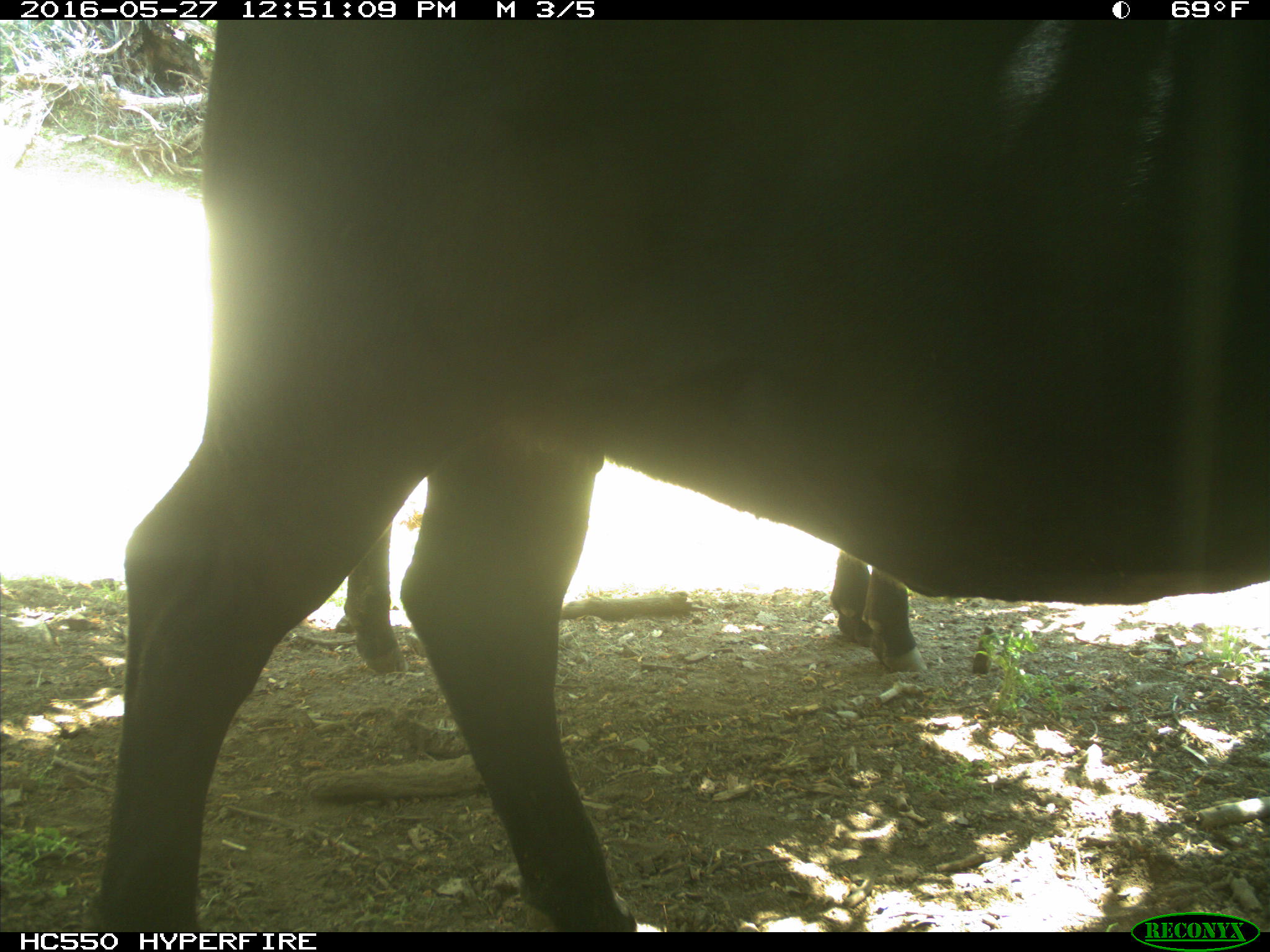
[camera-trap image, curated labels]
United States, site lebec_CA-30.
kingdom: Animalia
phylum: Chordata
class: Mammalia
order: Artiodactyla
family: Bovidae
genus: Bos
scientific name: Bos taurus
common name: domestic cow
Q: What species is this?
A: Bos taurus (domestic cow).